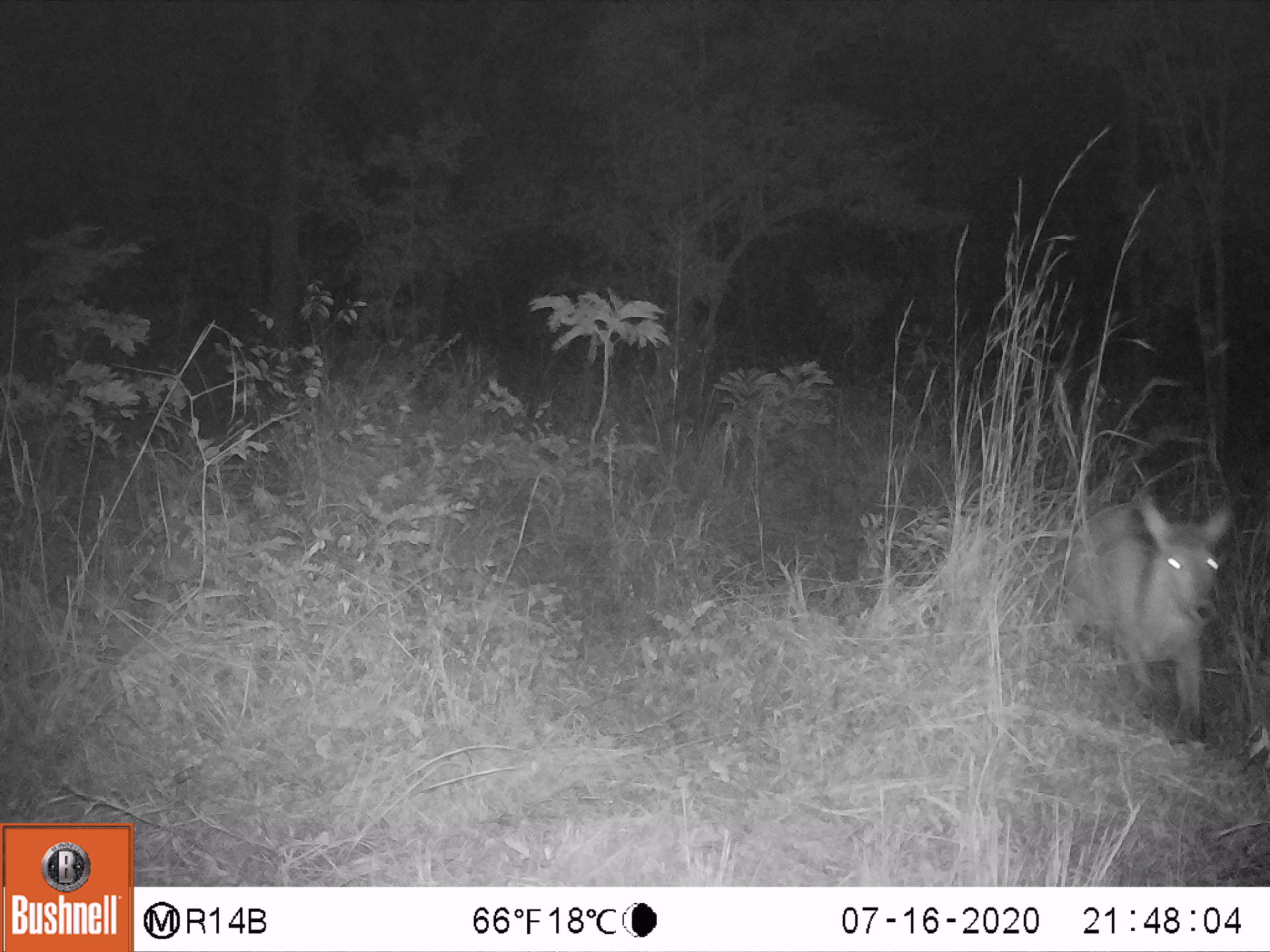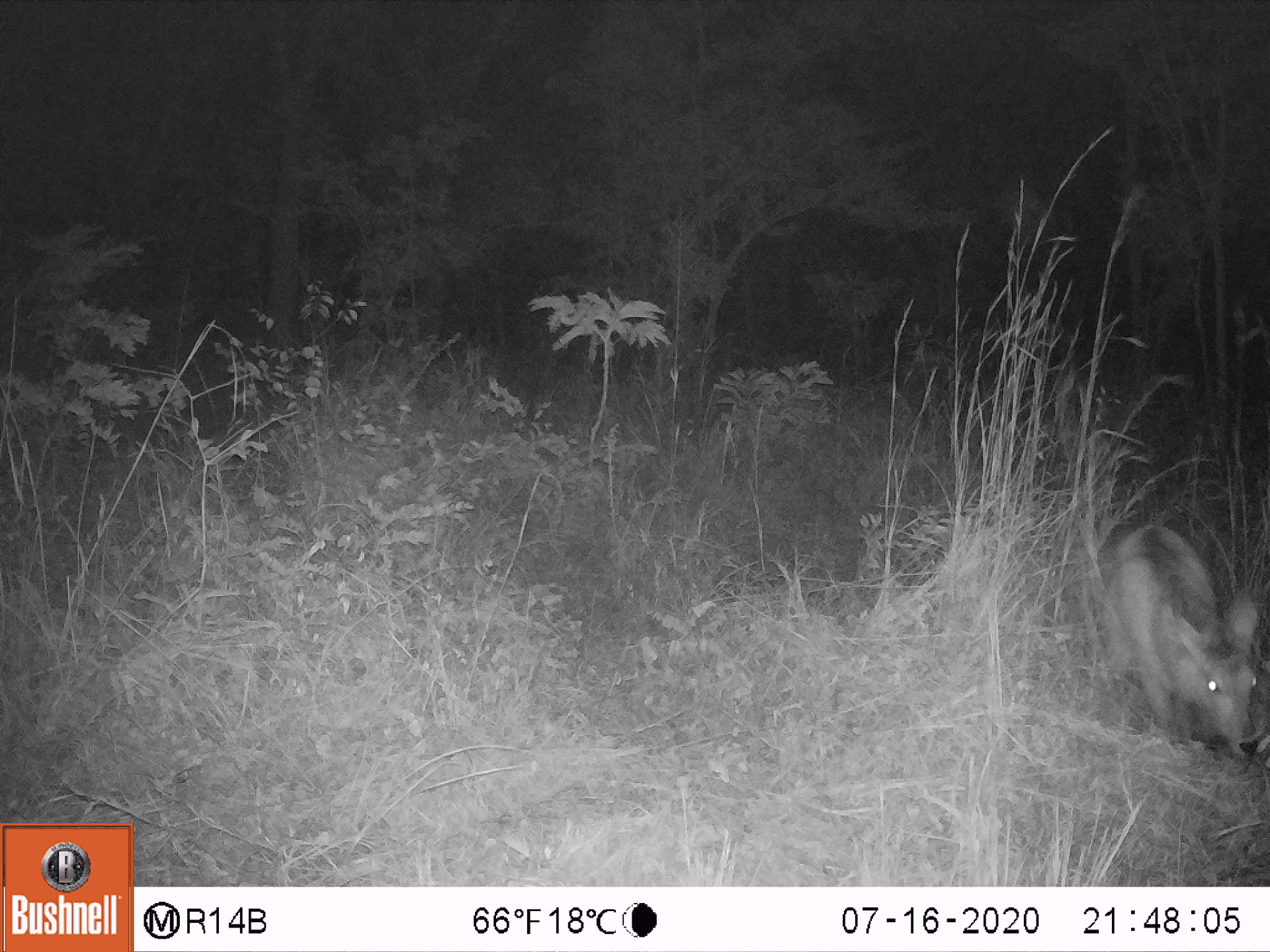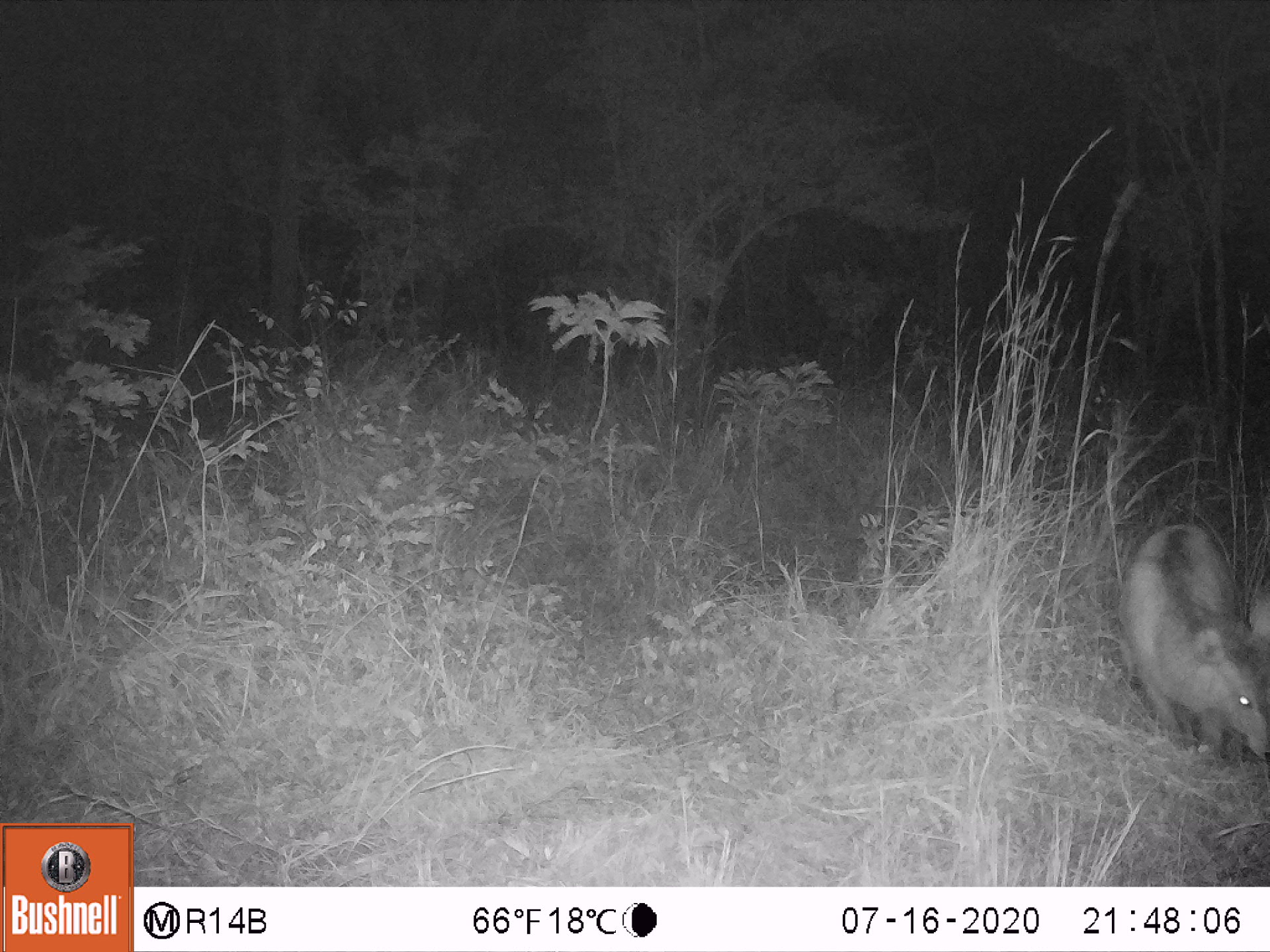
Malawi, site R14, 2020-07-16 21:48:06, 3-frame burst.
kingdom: Animalia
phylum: Chordata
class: Mammalia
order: Artiodactyla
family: Bovidae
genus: Kobus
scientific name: Kobus ellipsiprymnus ellipsiprymnus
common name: common waterbuck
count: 1